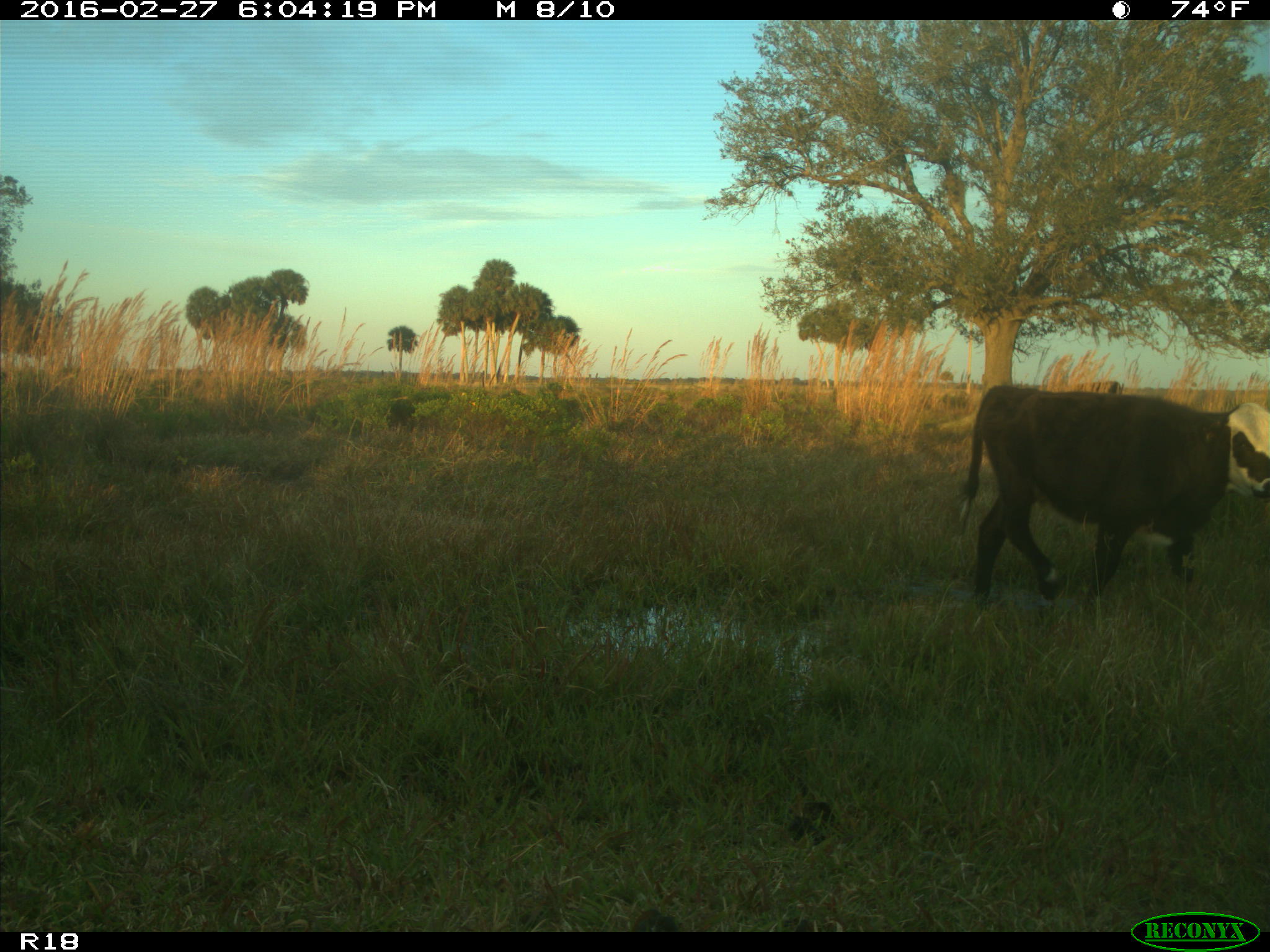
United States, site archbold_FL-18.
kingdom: Animalia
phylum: Chordata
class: Mammalia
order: Artiodactyla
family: Bovidae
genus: Bos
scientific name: Bos taurus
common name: domestic cow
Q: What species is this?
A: Bos taurus (domestic cow).